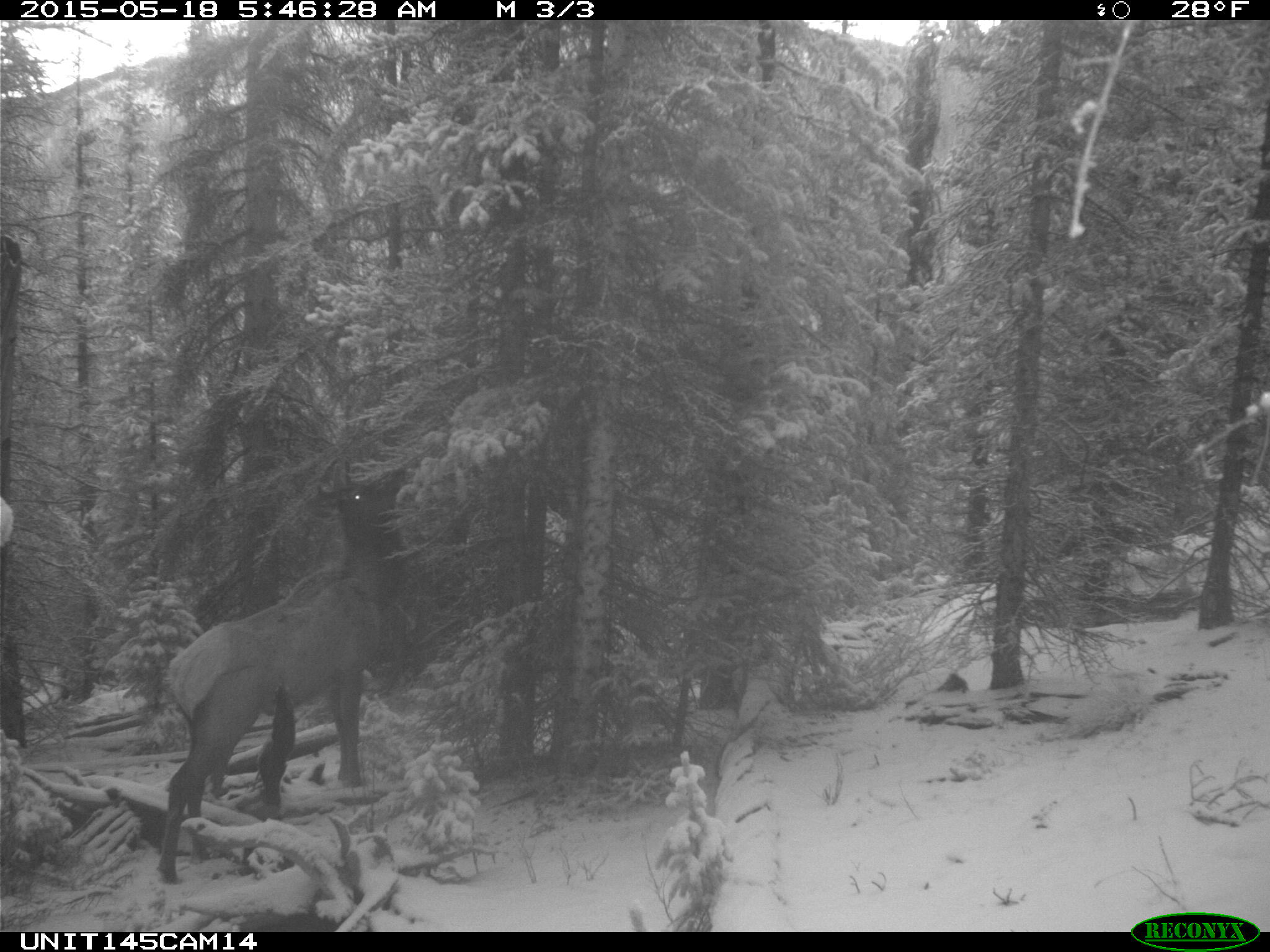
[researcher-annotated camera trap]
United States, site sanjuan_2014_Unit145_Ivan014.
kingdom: Animalia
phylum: Chordata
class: Mammalia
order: Artiodactyla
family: Cervidae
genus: Cervus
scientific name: Cervus elaphus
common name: red deer